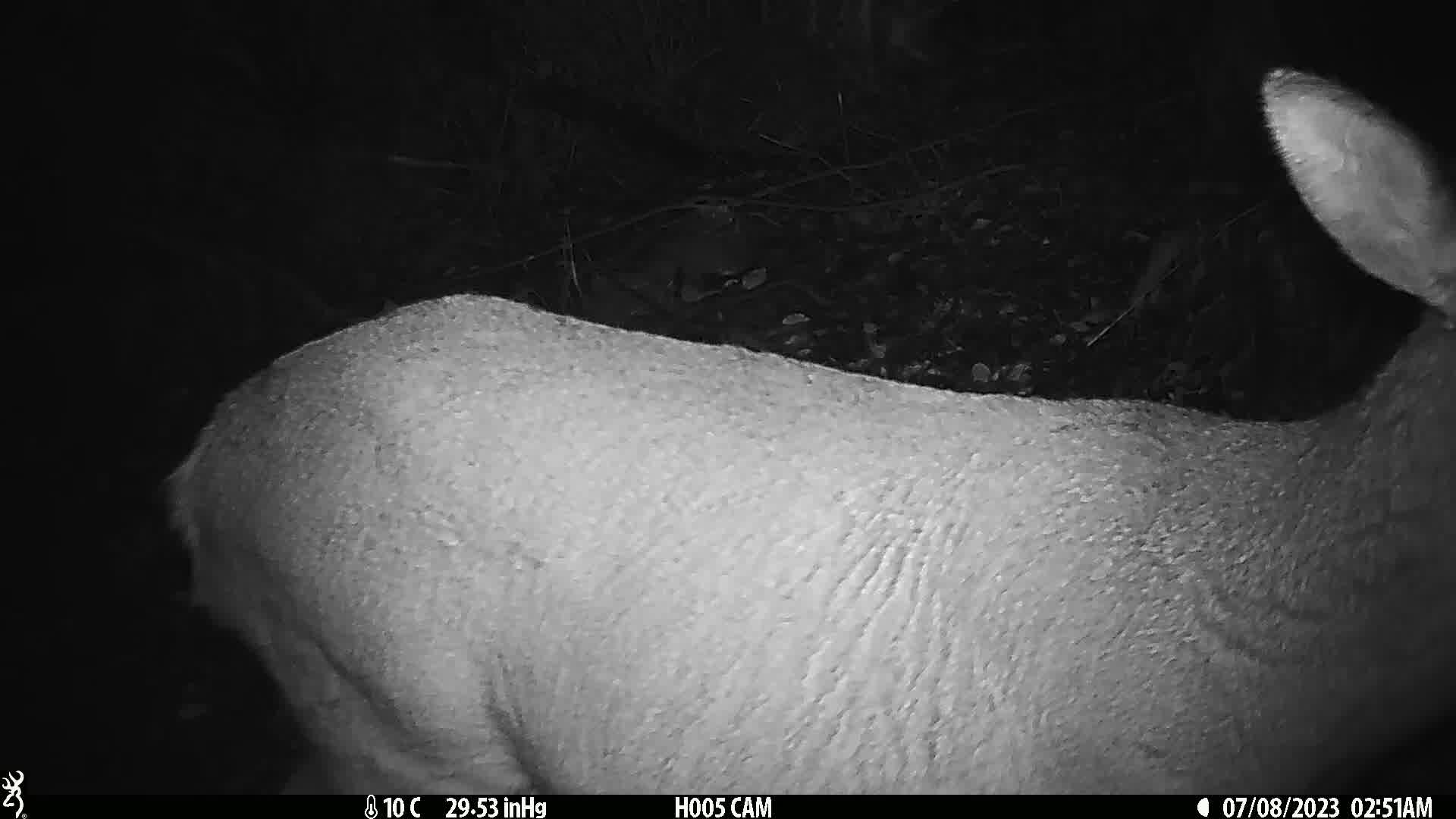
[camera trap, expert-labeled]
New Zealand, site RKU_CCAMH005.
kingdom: Animalia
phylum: Chordata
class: Mammalia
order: Artiodactyla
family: Cervidae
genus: Odocoileus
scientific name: Odocoileus virginianus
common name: white-tailed deer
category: white tailed deer